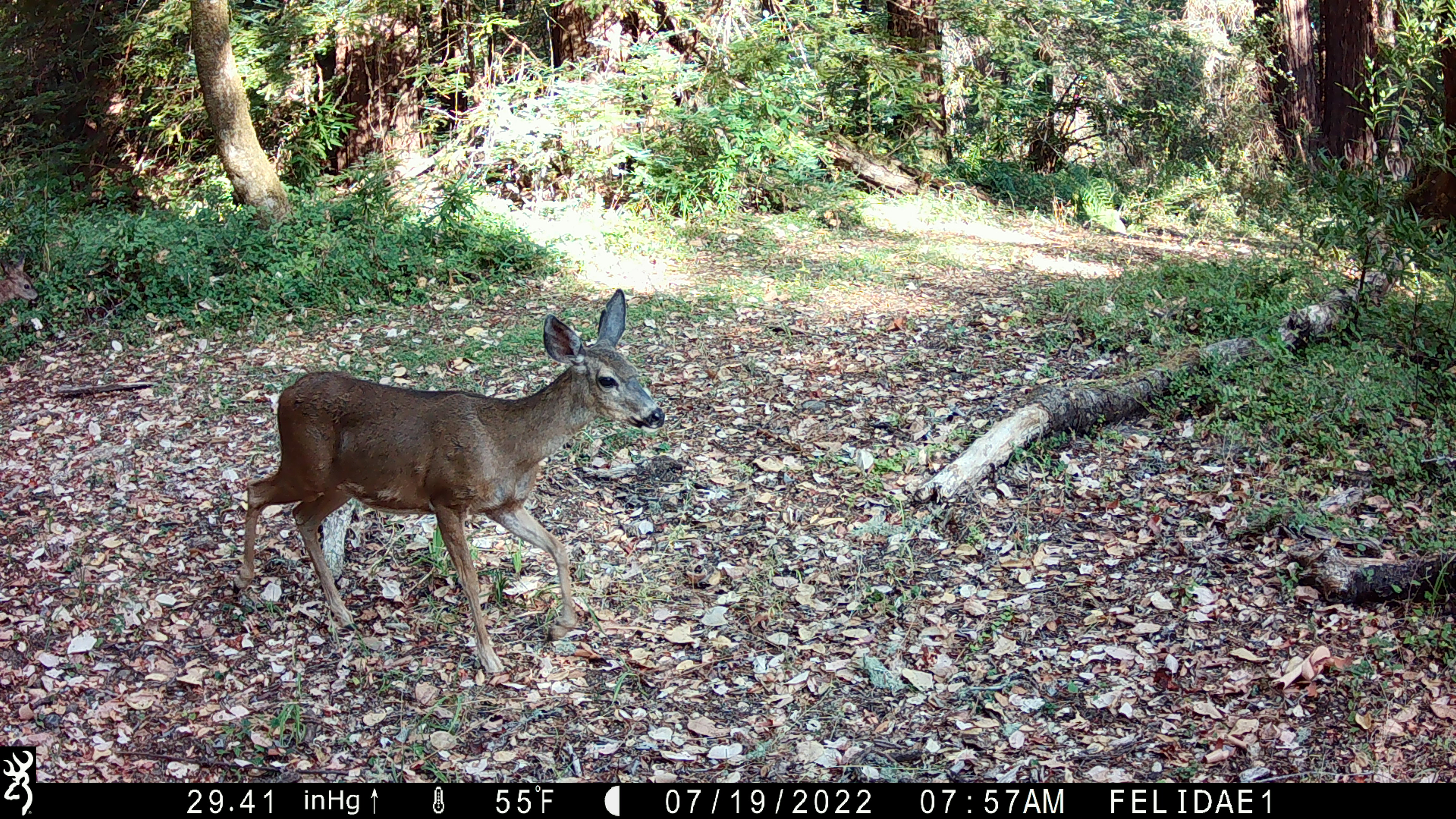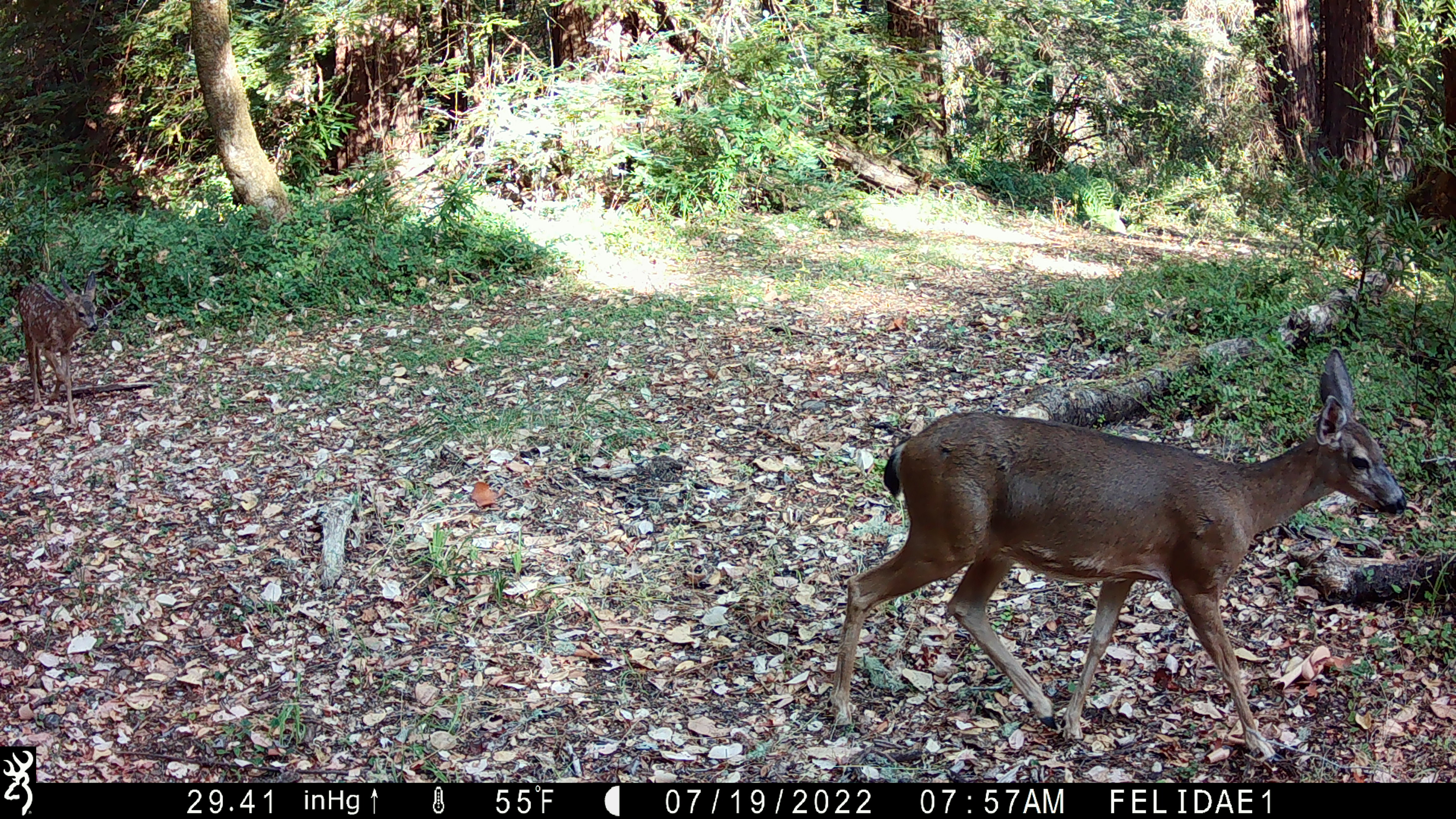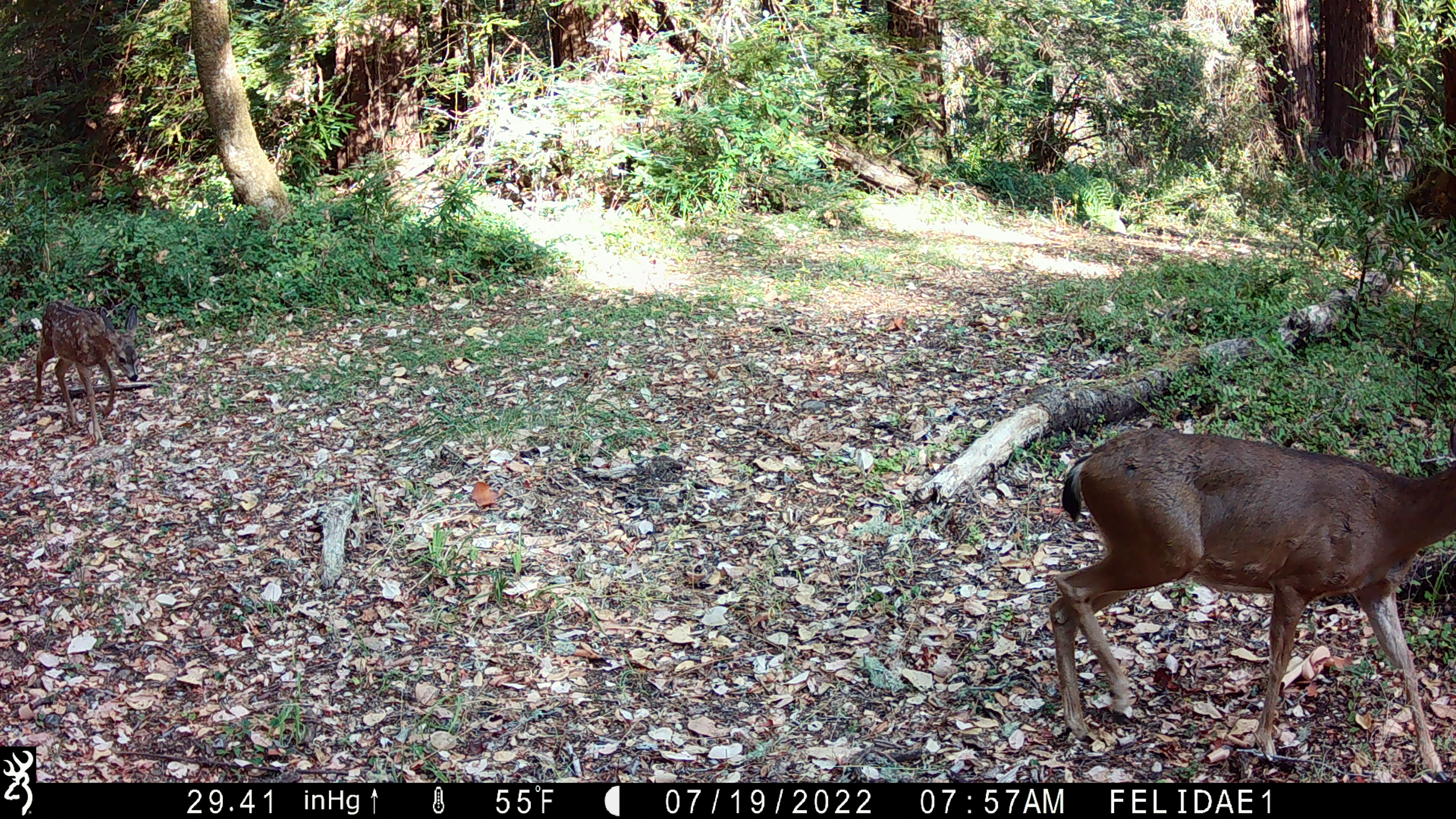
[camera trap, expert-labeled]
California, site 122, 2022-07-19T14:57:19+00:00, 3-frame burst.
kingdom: Animalia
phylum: Chordata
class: Mammalia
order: Artiodactyla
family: Cervidae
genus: Odocoileus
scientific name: Odocoileus hemionus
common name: mule deer